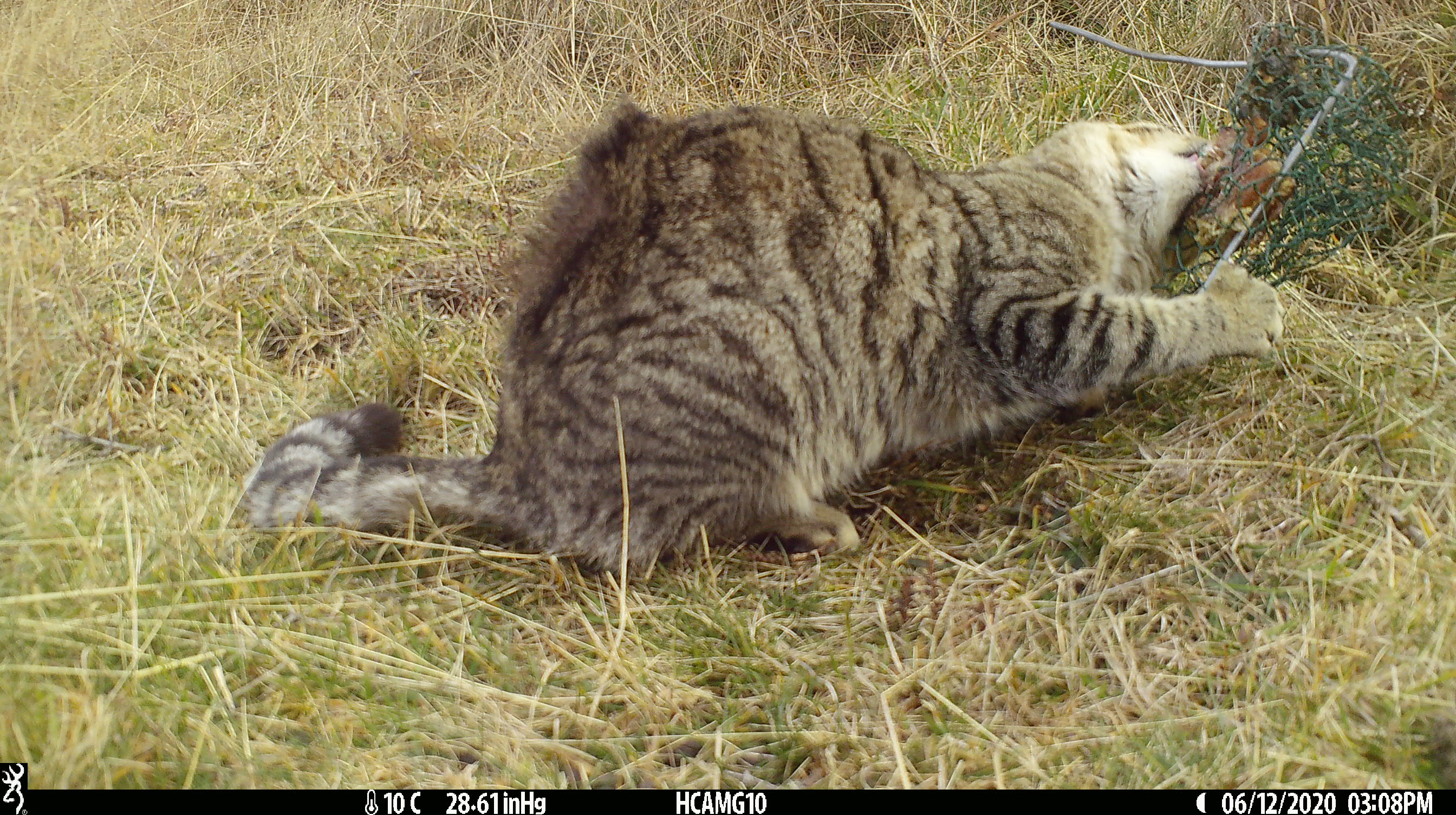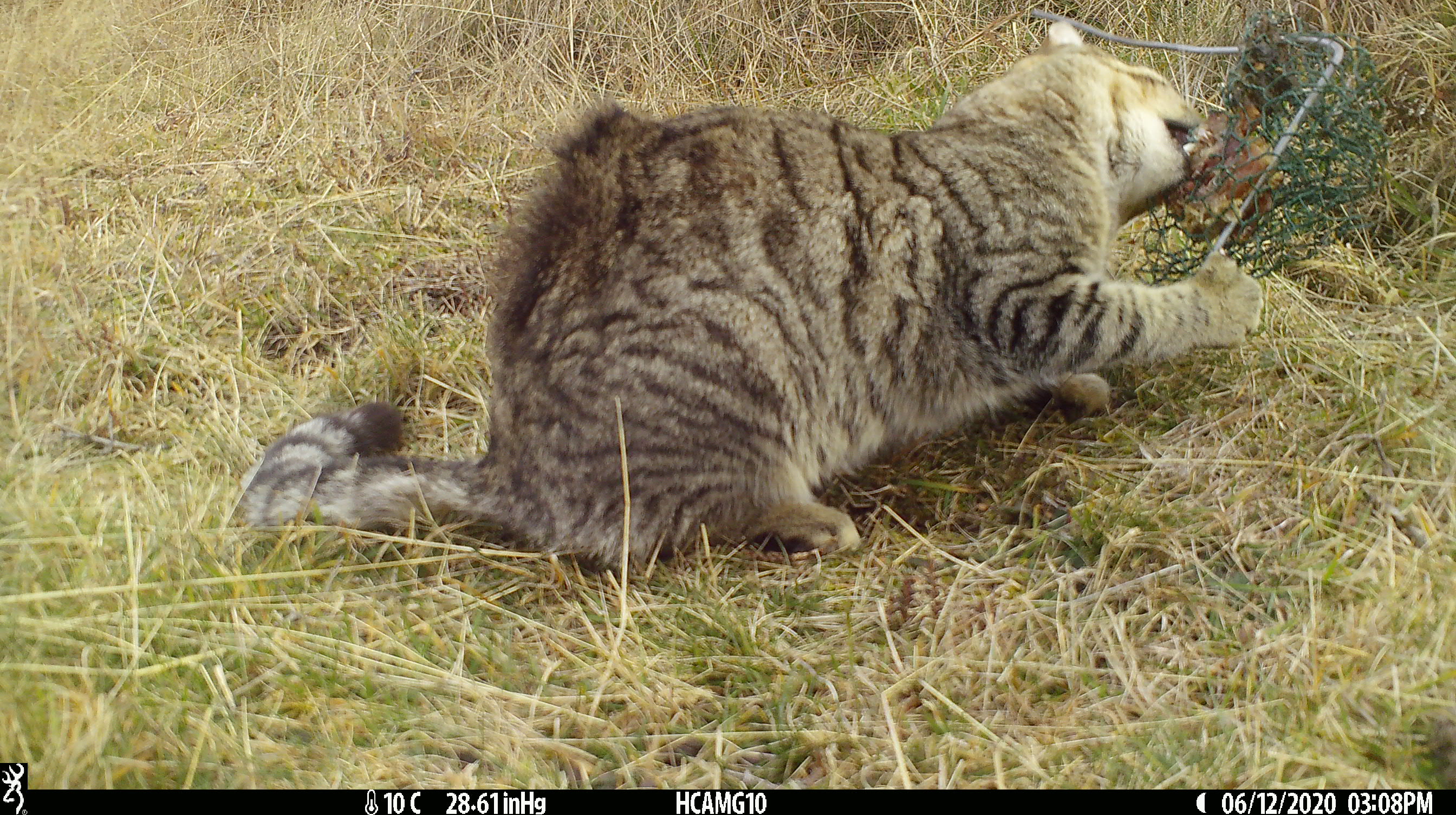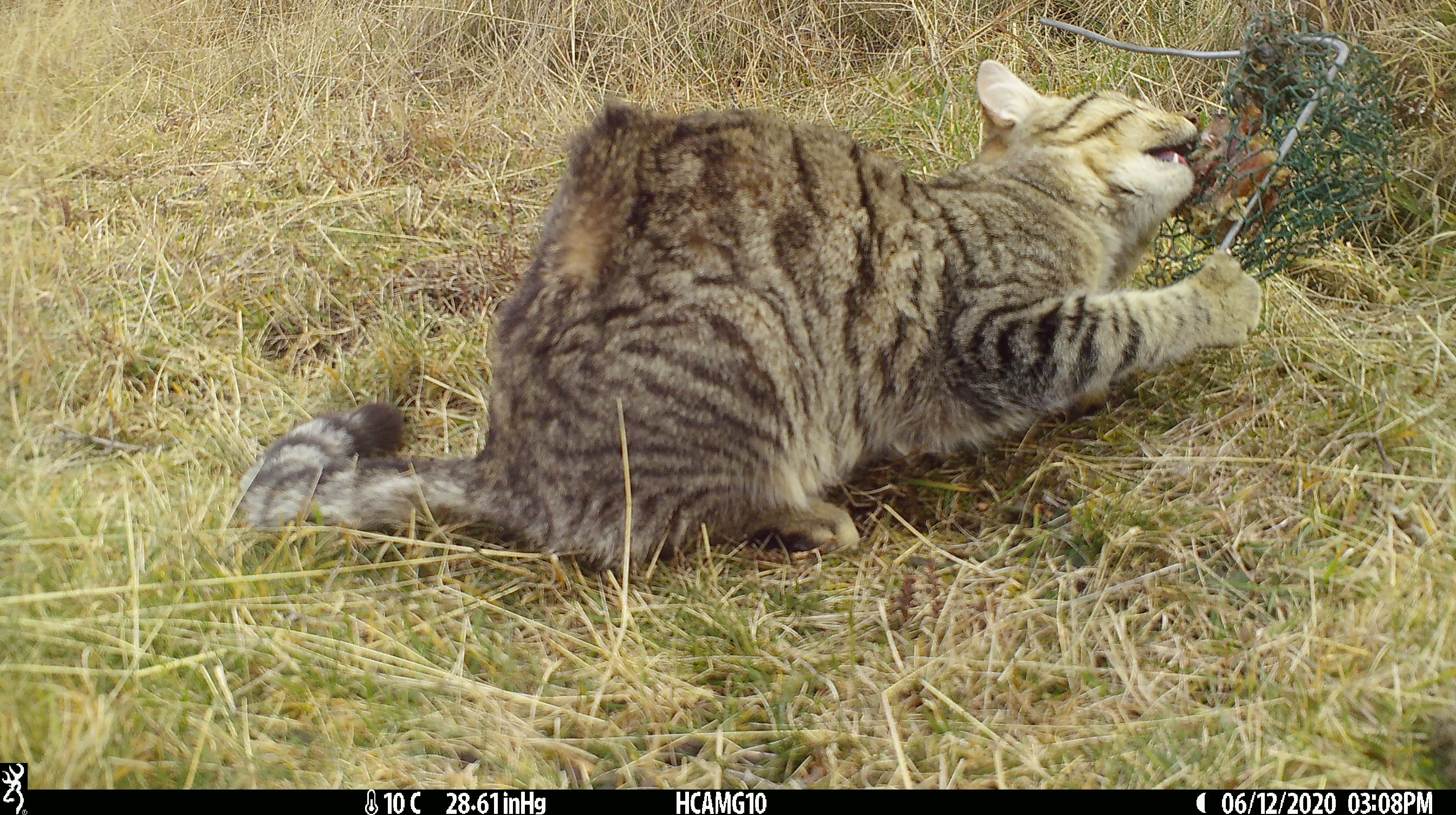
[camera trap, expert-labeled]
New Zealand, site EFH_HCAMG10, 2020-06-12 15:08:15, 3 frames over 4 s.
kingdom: Animalia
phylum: Chordata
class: Mammalia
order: Carnivora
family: Felidae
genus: Felis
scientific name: Felis catus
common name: domestic cat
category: cat